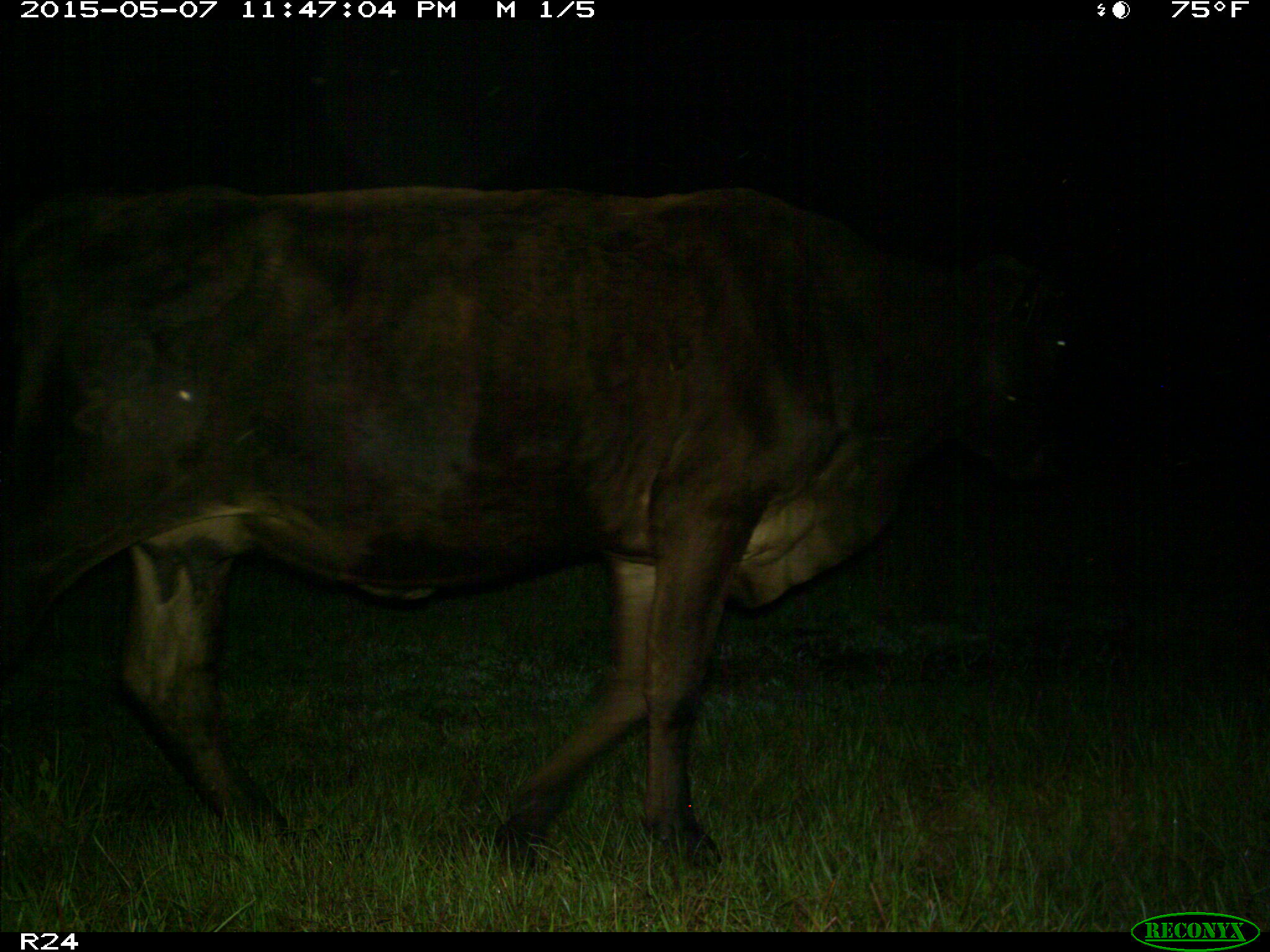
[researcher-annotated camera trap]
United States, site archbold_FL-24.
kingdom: Animalia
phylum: Chordata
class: Mammalia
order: Artiodactyla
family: Bovidae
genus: Bos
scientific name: Bos taurus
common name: domestic cow